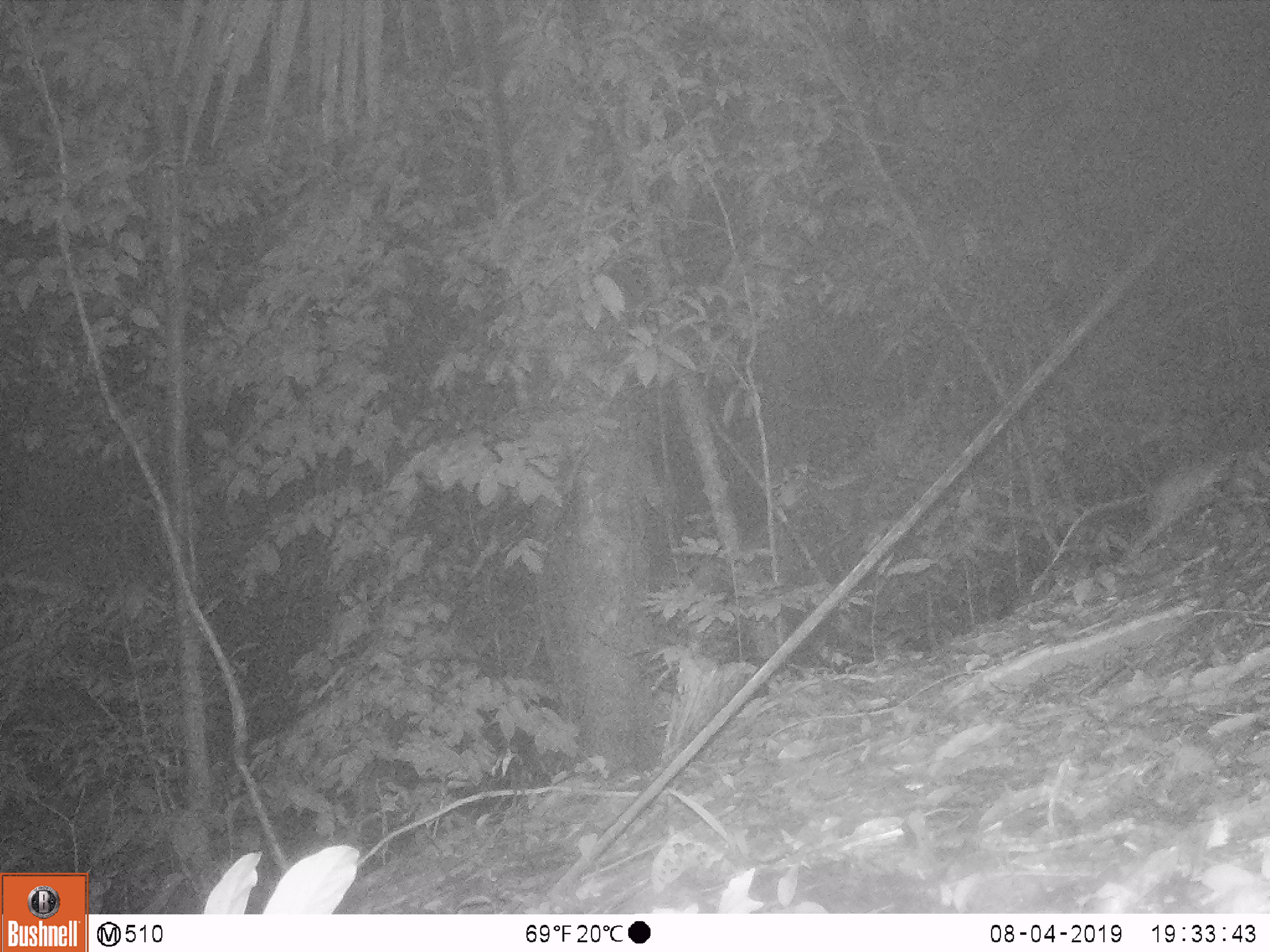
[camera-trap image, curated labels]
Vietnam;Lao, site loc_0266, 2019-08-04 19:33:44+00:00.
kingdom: Animalia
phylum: Chordata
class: Mammalia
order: Rodentia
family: Muridae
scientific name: Muridae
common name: old-world mice and rats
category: unidentified murid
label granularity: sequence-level